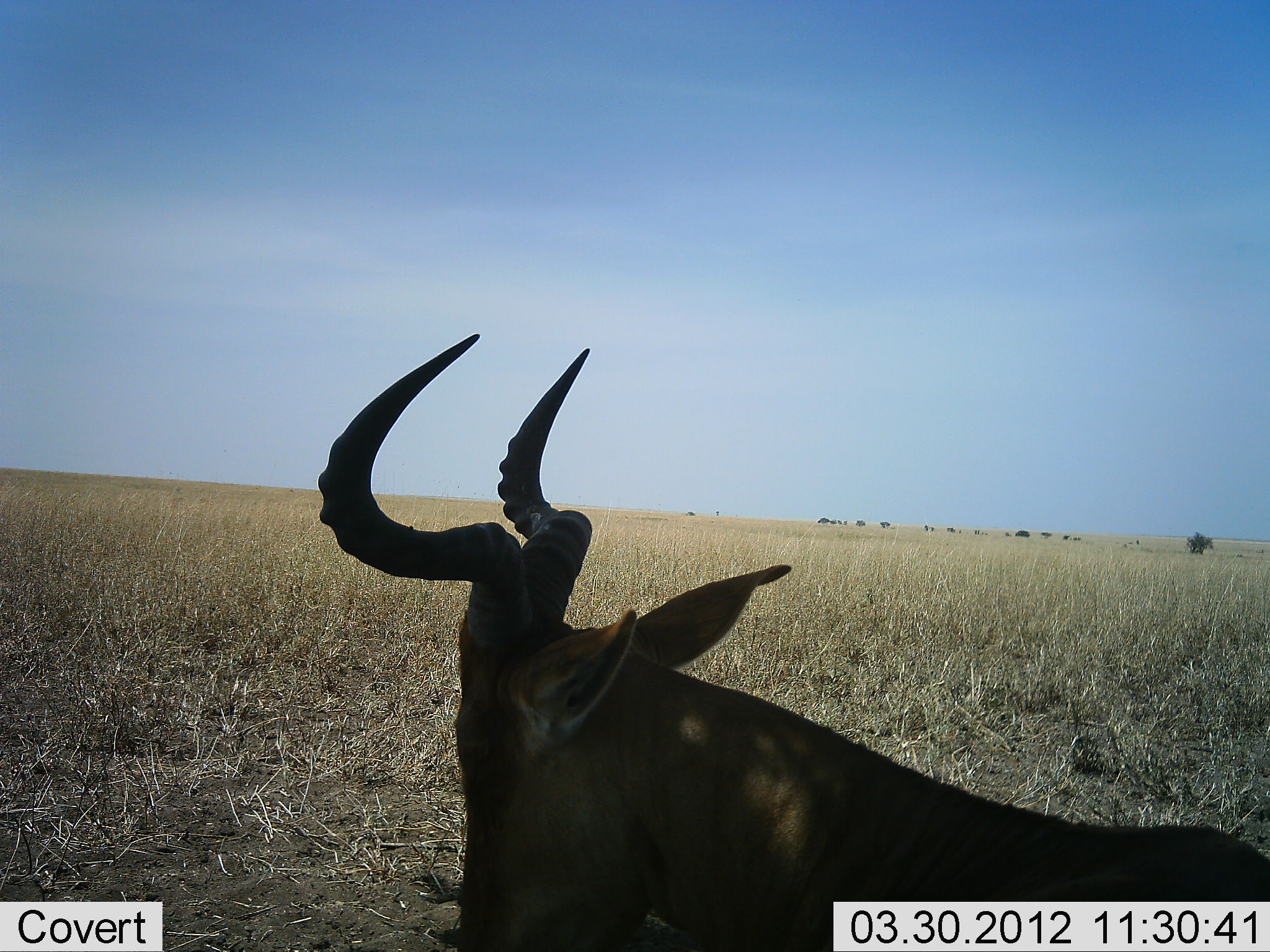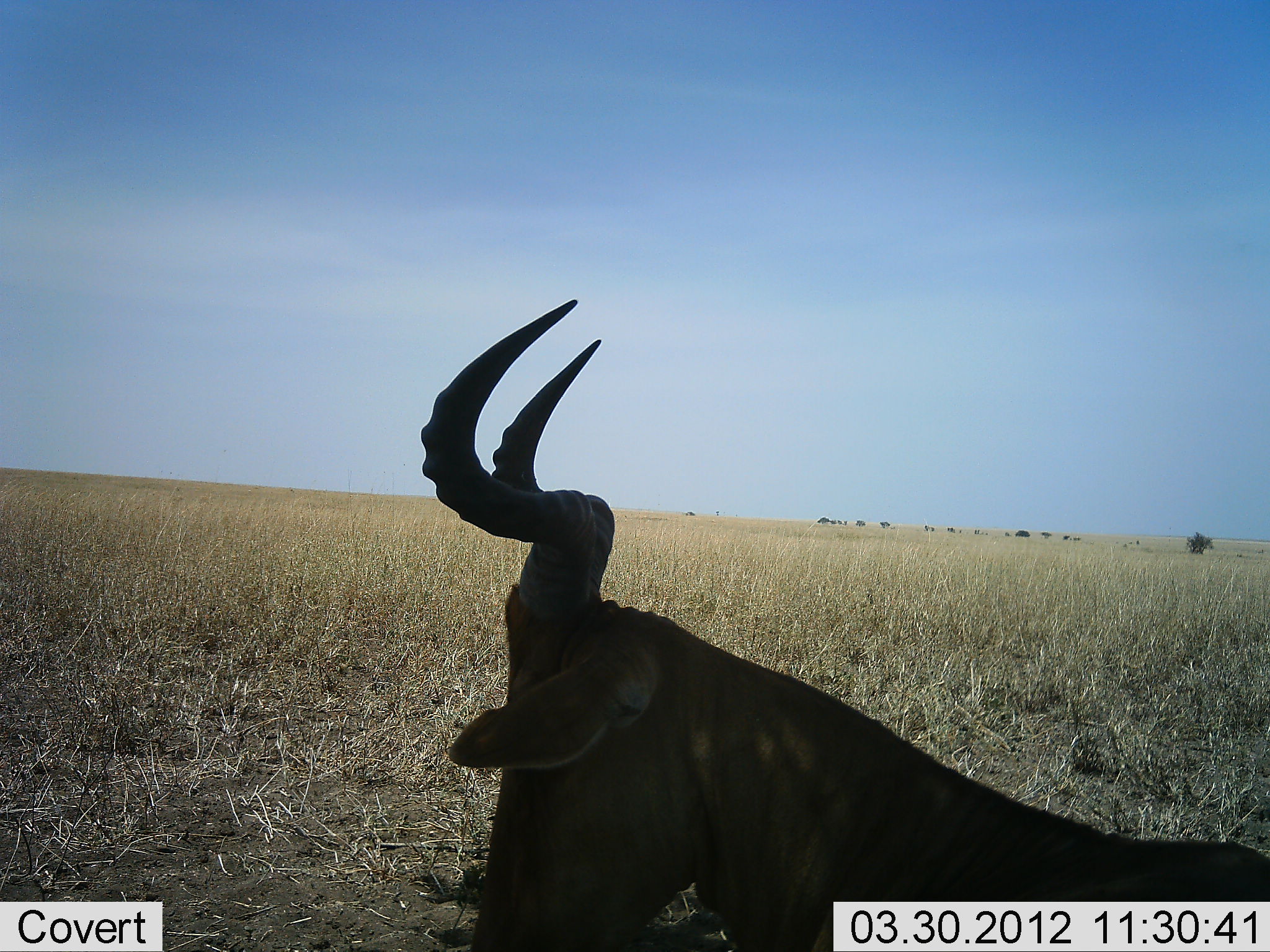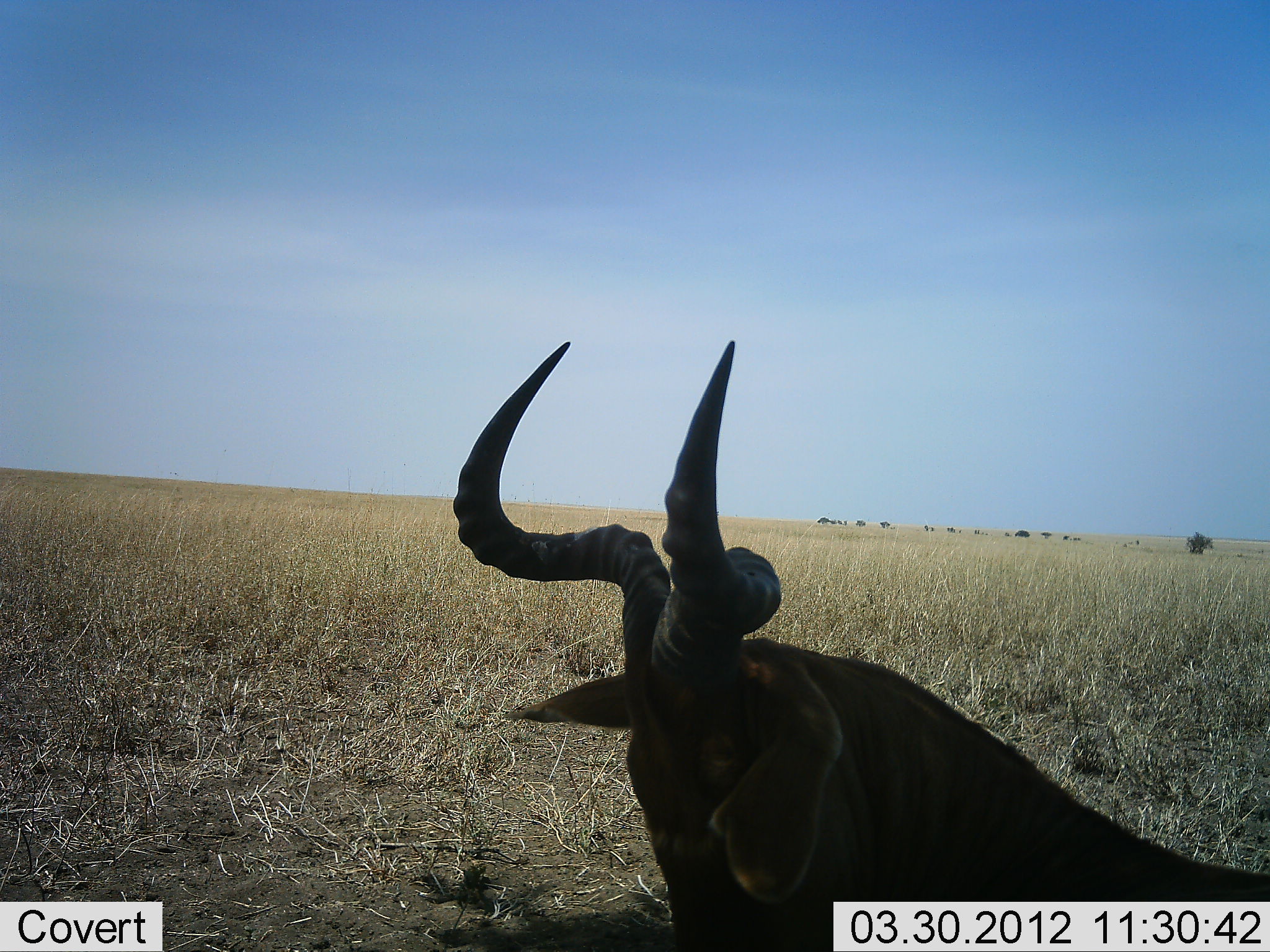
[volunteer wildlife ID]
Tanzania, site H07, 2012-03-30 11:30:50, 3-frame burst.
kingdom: Animalia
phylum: Chordata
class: Mammalia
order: Artiodactyla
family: Bovidae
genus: Alcelaphus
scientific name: Alcelaphus buselaphus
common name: hartebeest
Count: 1.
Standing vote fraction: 36%.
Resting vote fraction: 64%.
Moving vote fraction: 0%.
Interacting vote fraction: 0%.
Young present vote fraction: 0%.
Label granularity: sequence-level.